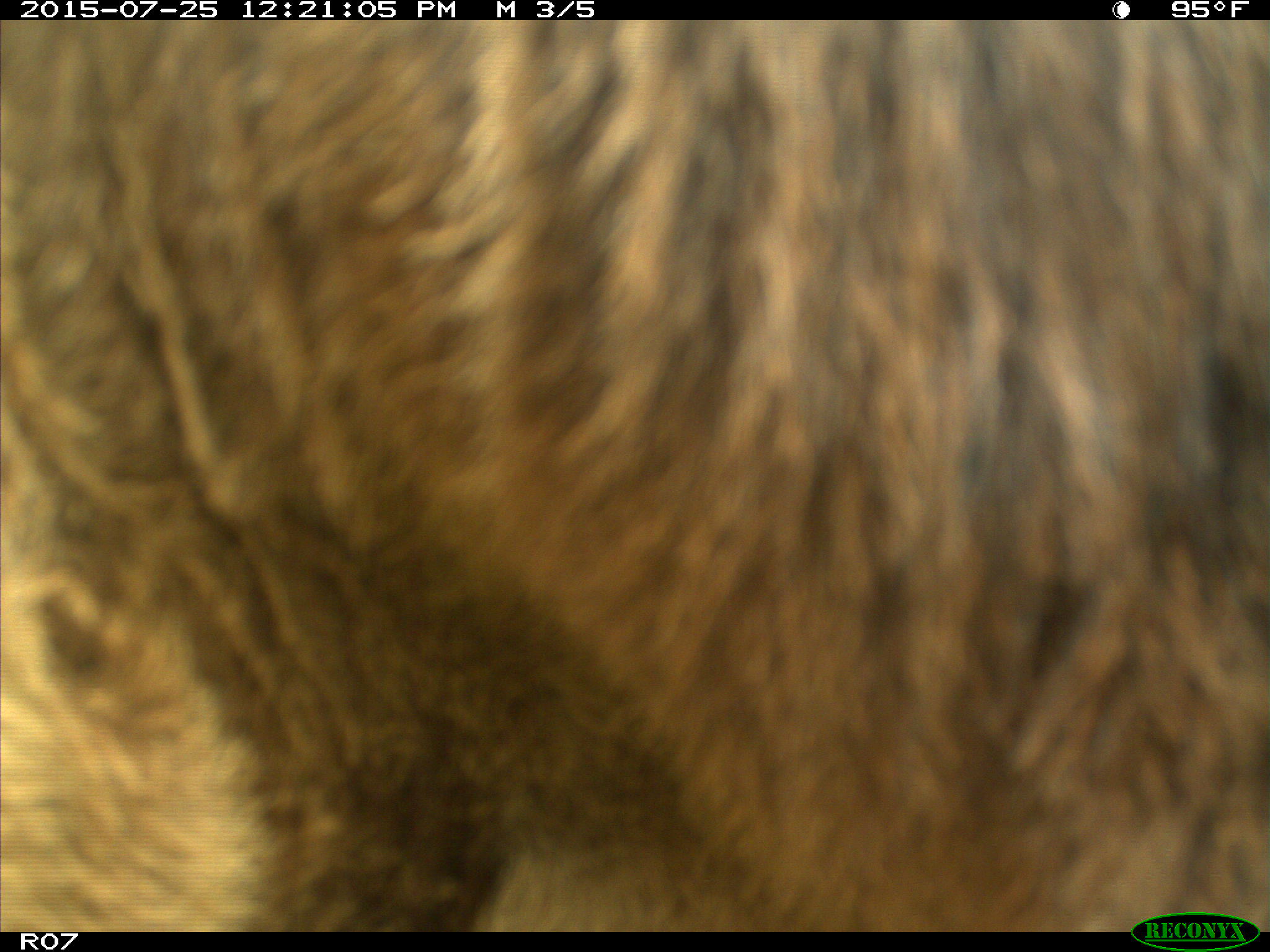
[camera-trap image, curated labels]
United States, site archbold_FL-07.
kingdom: Animalia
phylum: Chordata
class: Mammalia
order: Artiodactyla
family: Bovidae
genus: Bos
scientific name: Bos taurus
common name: domestic cow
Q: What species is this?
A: Bos taurus (domestic cow).